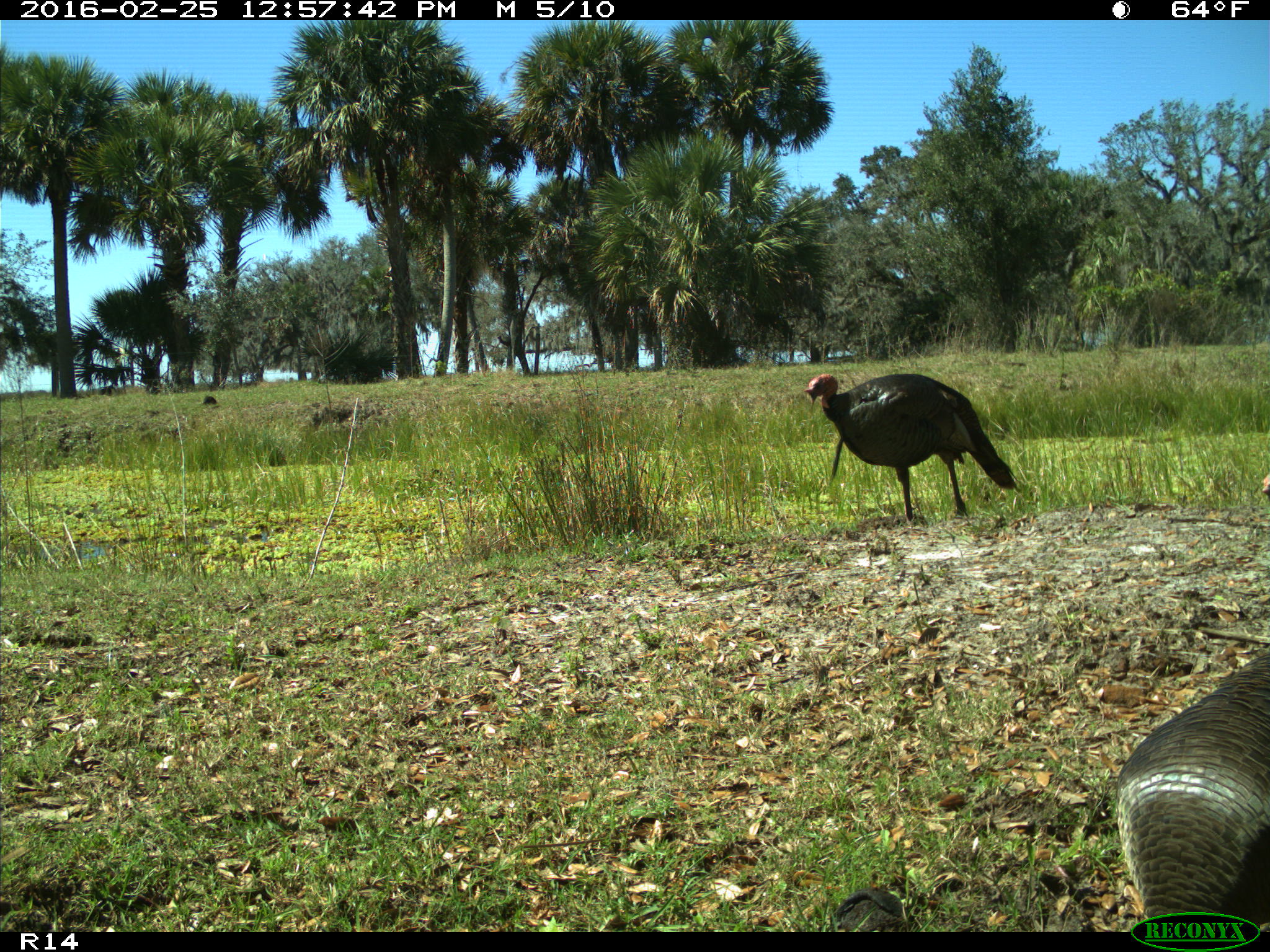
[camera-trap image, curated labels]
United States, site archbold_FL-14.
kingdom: Animalia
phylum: Chordata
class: Aves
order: Galliformes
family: Phasianidae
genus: Meleagris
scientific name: Meleagris gallopavo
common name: wild turkey